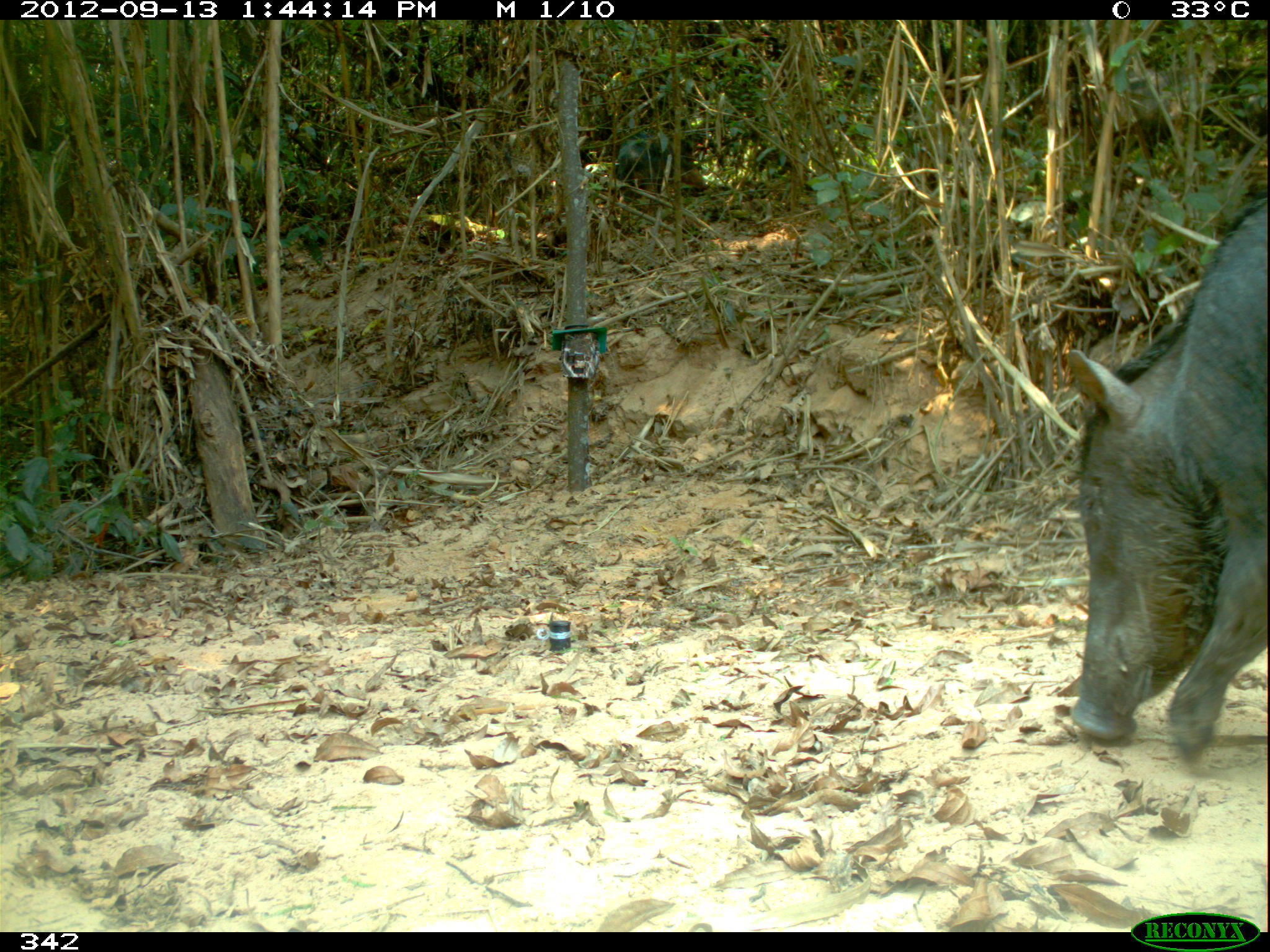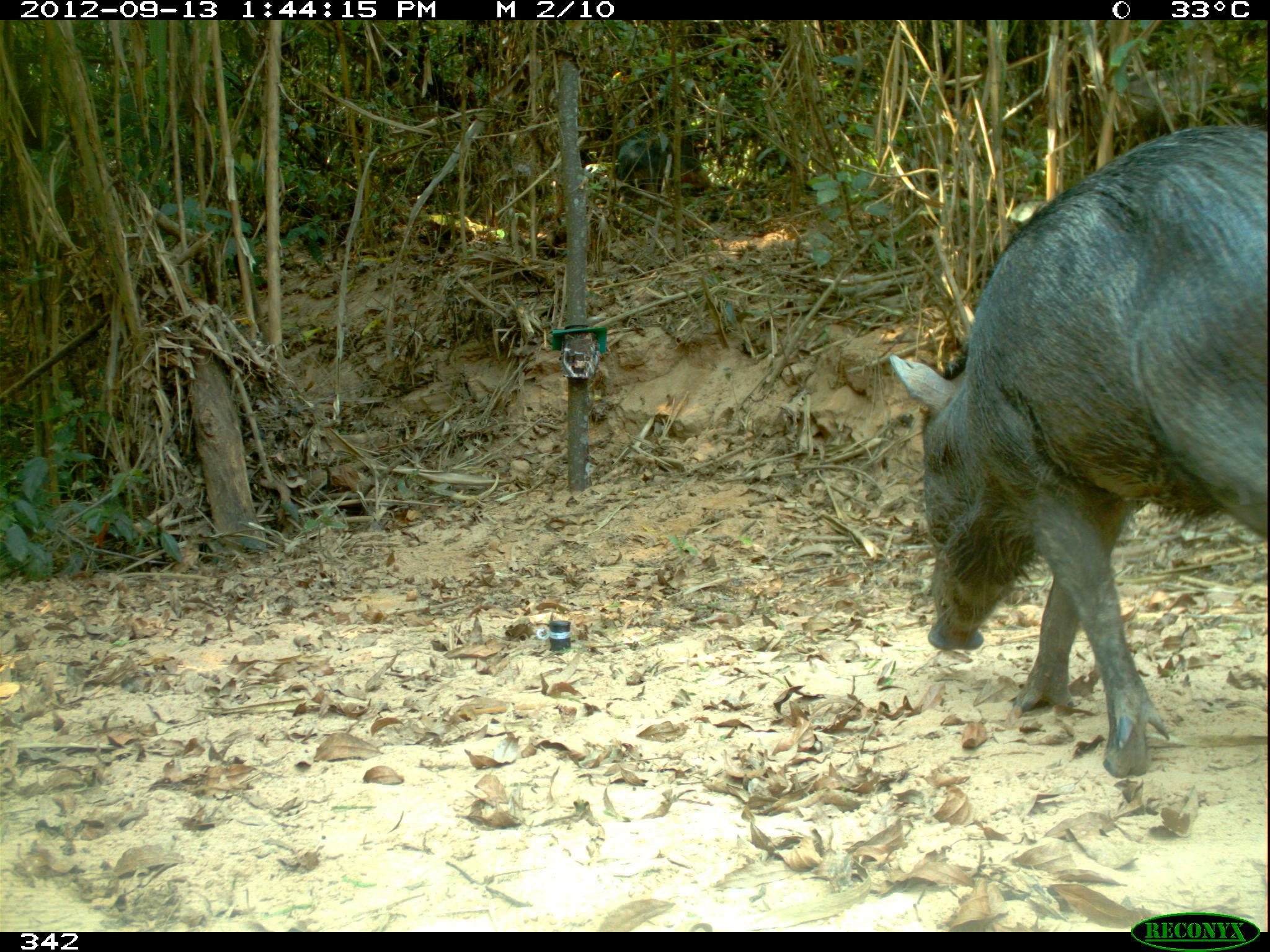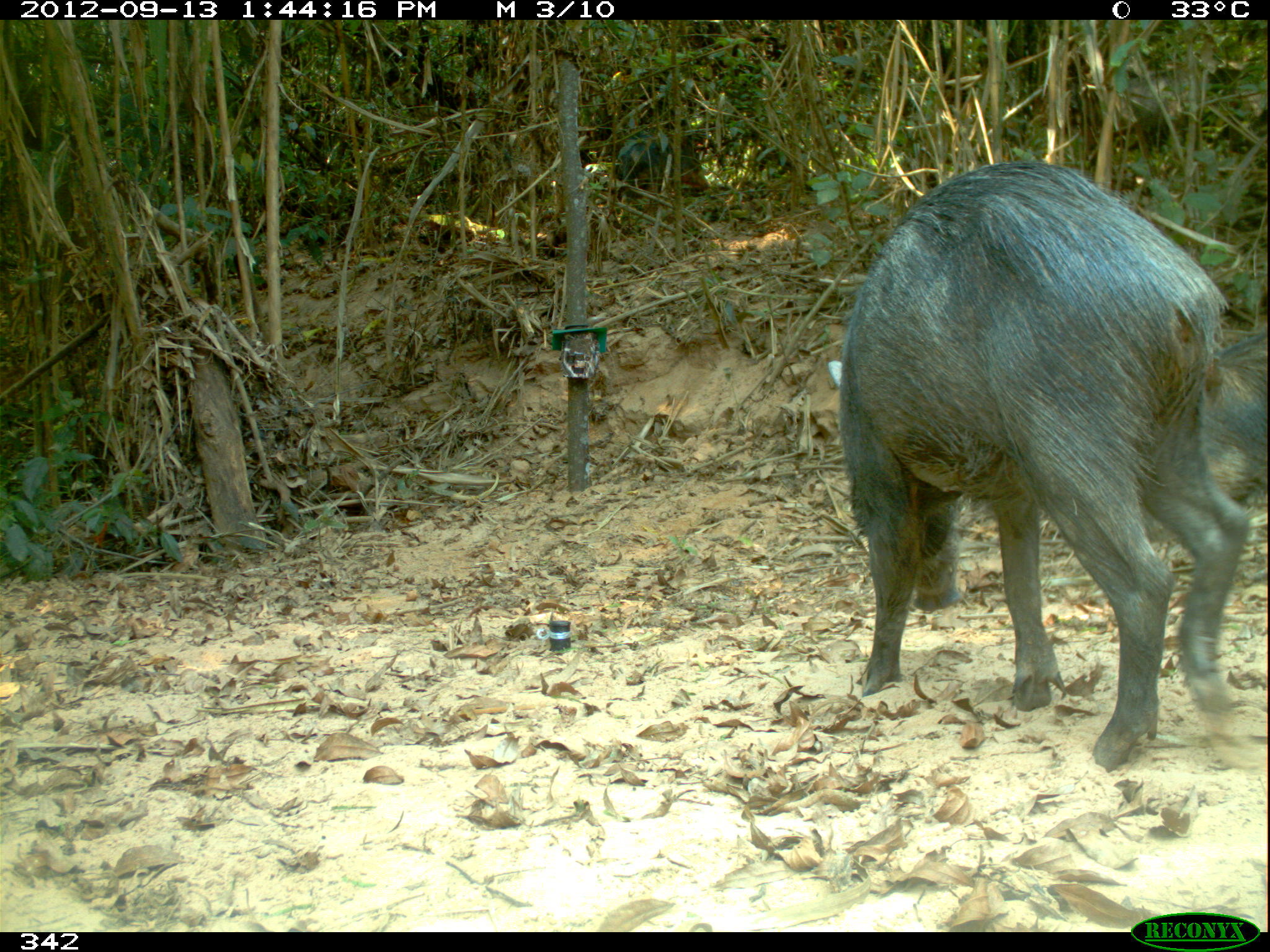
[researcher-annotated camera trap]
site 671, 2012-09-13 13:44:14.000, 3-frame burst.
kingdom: Animalia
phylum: Chordata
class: Mammalia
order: Artiodactyla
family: Tayassuidae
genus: Tayassu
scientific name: Tayassu pecari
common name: white-lipped peccary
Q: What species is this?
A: Tayassu pecari (white-lipped peccary).